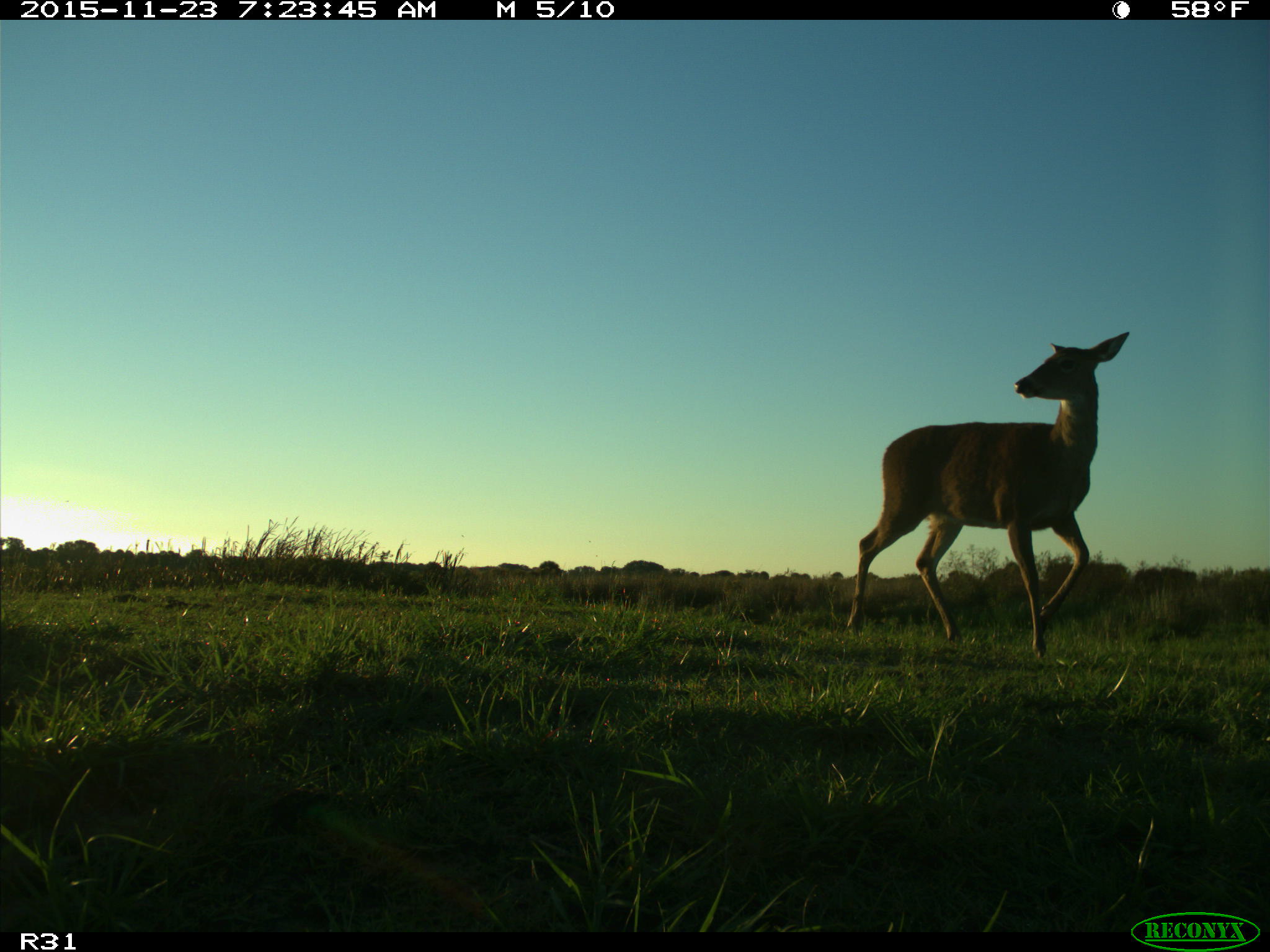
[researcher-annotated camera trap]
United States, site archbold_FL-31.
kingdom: Animalia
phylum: Chordata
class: Mammalia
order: Artiodactyla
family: Cervidae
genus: Odocoileus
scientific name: Odocoileus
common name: deer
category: unidentified deer